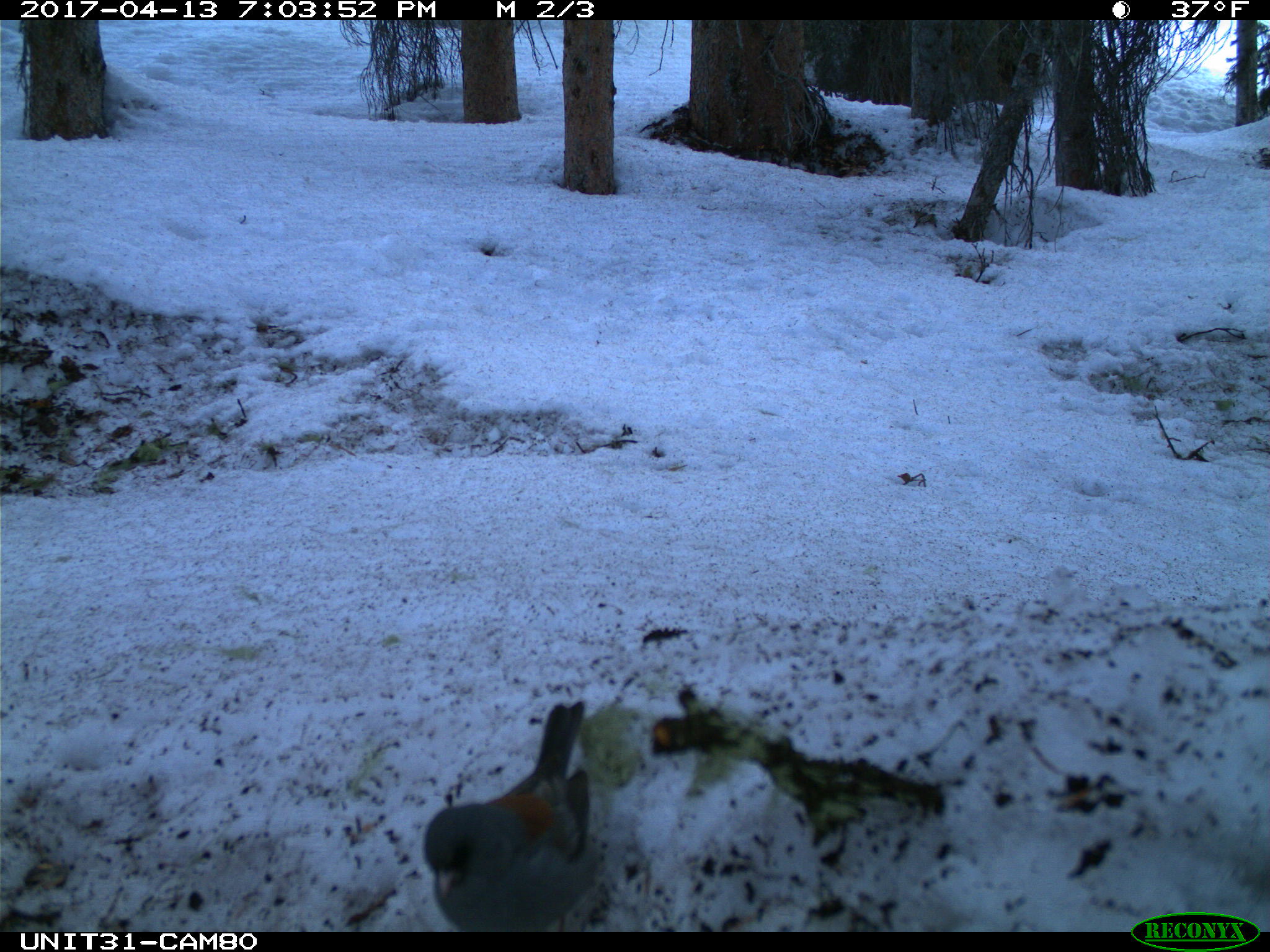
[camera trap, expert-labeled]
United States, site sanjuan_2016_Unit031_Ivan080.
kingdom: Animalia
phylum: Chordata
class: Aves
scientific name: Aves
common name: birds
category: unidentified bird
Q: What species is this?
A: Unidentified bird (birds) (Aves).